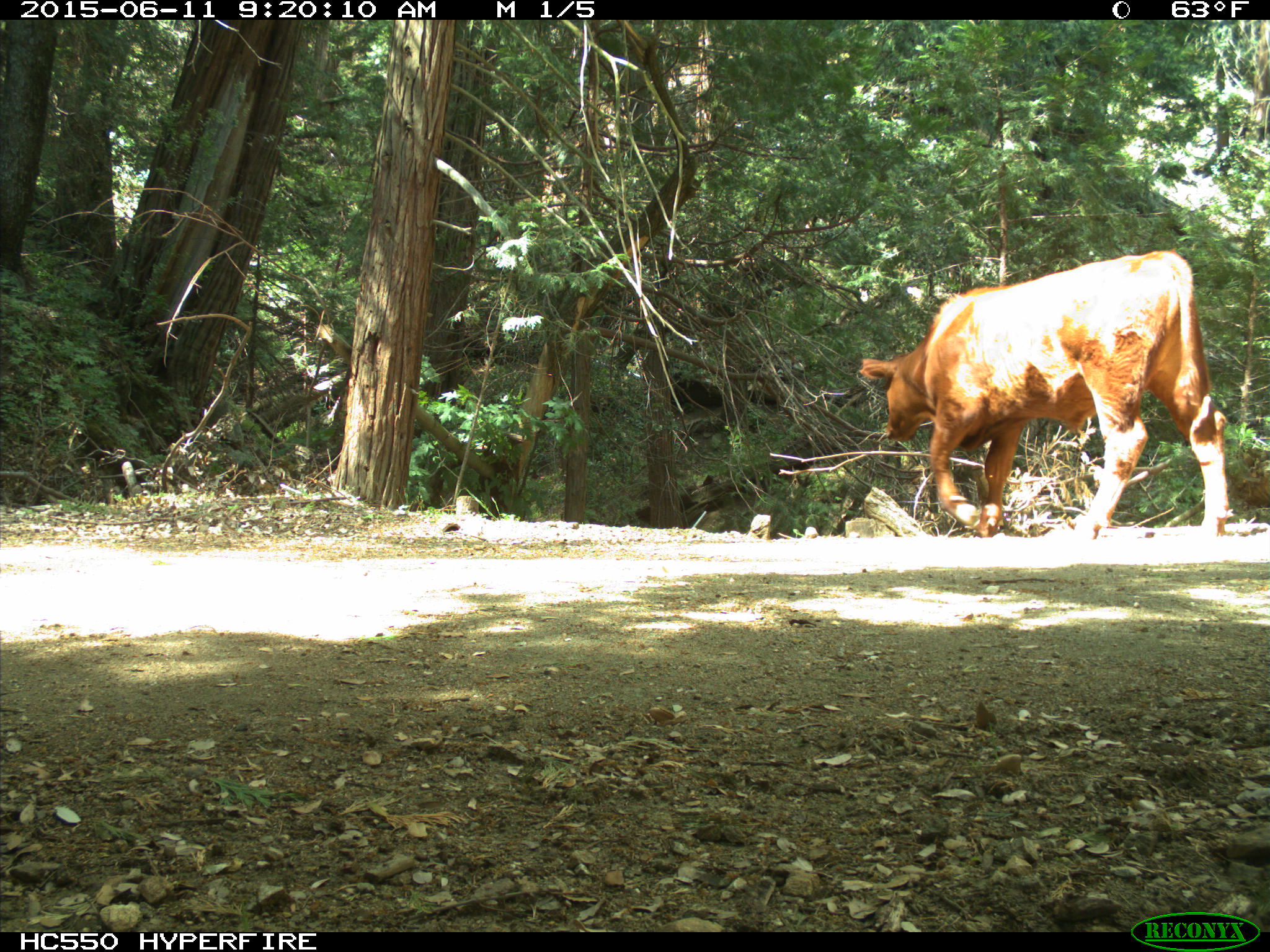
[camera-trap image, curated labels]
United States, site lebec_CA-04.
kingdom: Animalia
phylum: Chordata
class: Mammalia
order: Artiodactyla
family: Bovidae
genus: Bos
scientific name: Bos taurus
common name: domestic cow